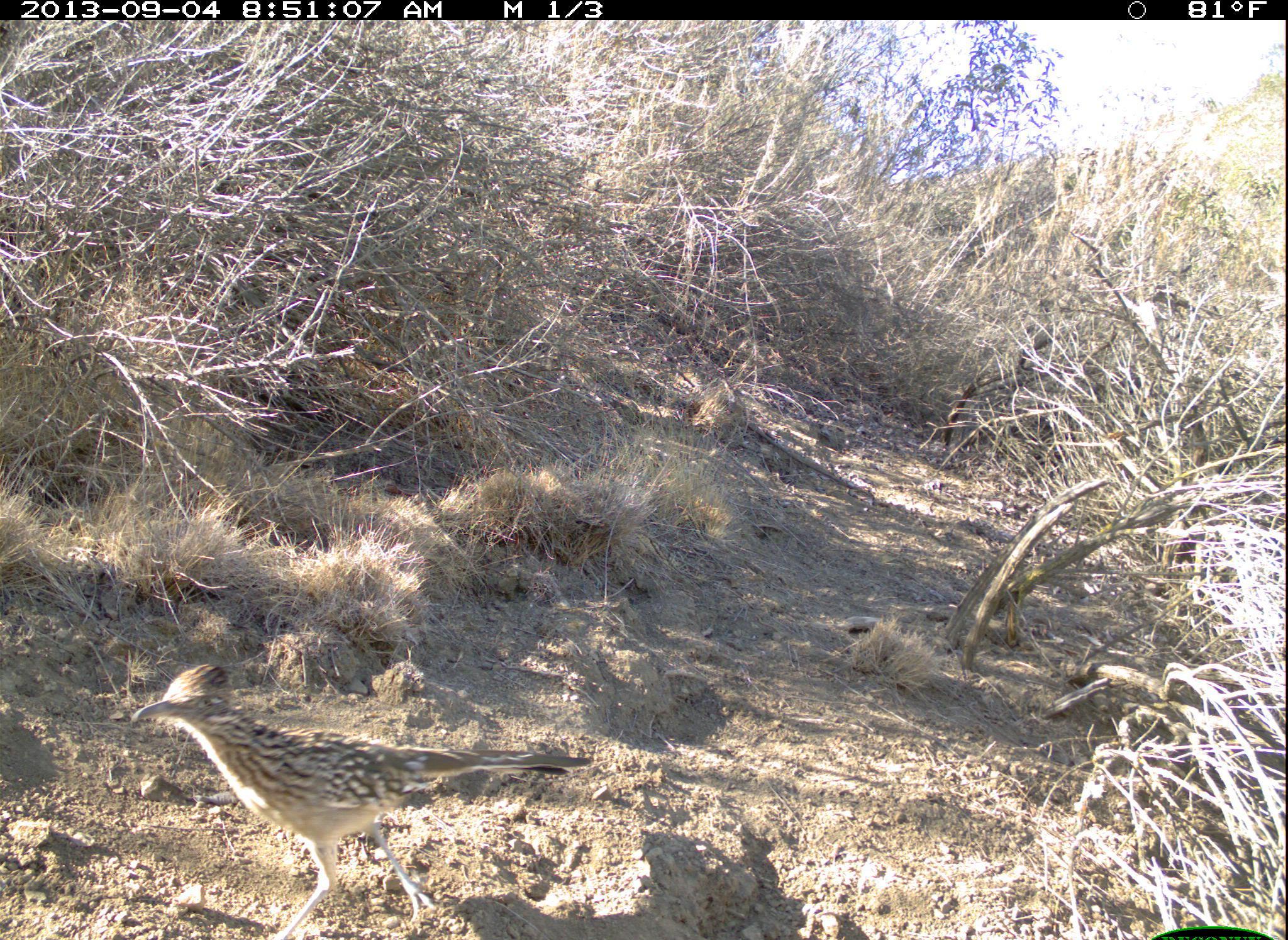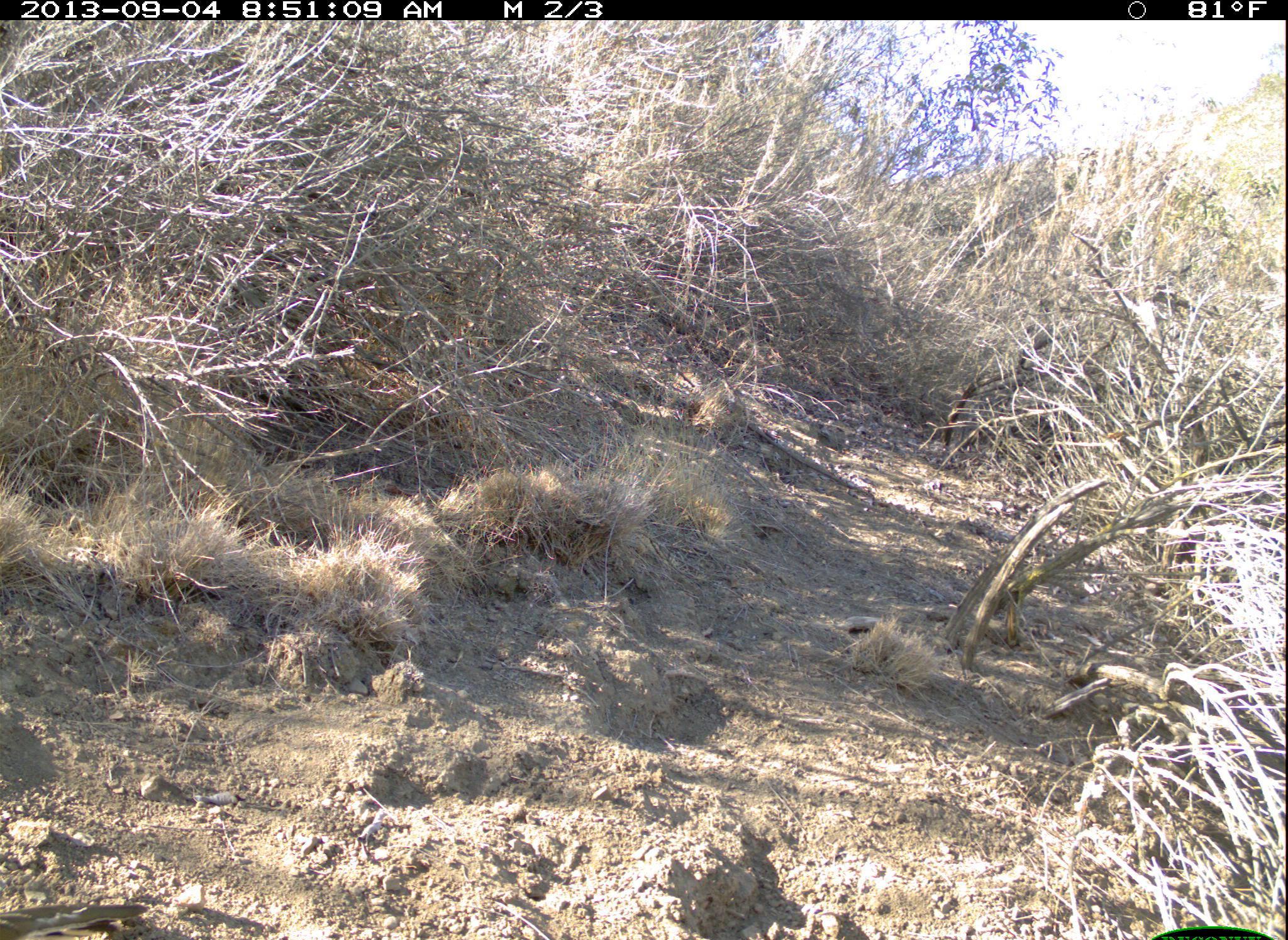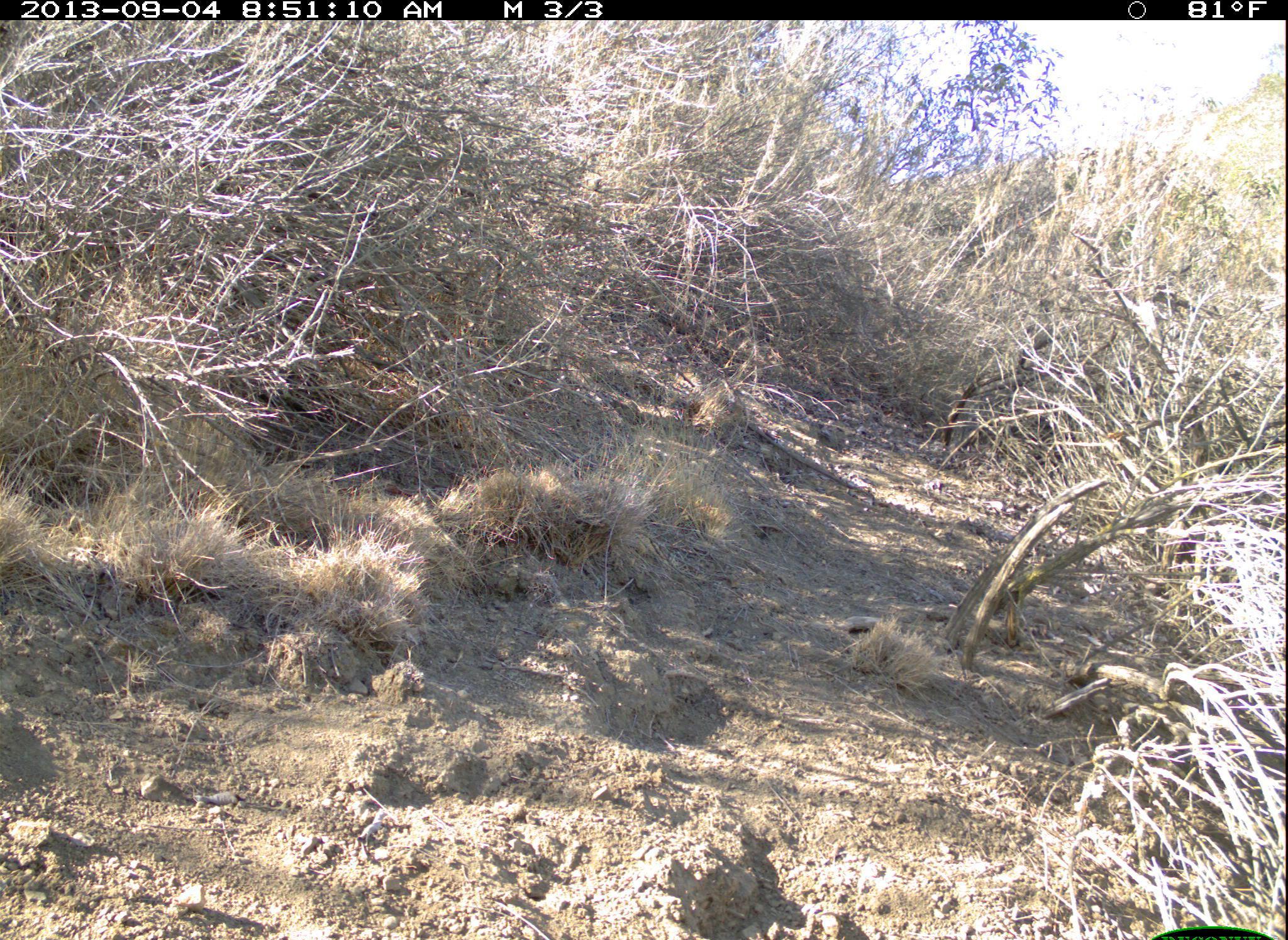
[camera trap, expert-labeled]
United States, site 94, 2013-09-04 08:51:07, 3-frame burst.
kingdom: Animalia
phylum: Chordata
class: Aves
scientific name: Aves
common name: bird